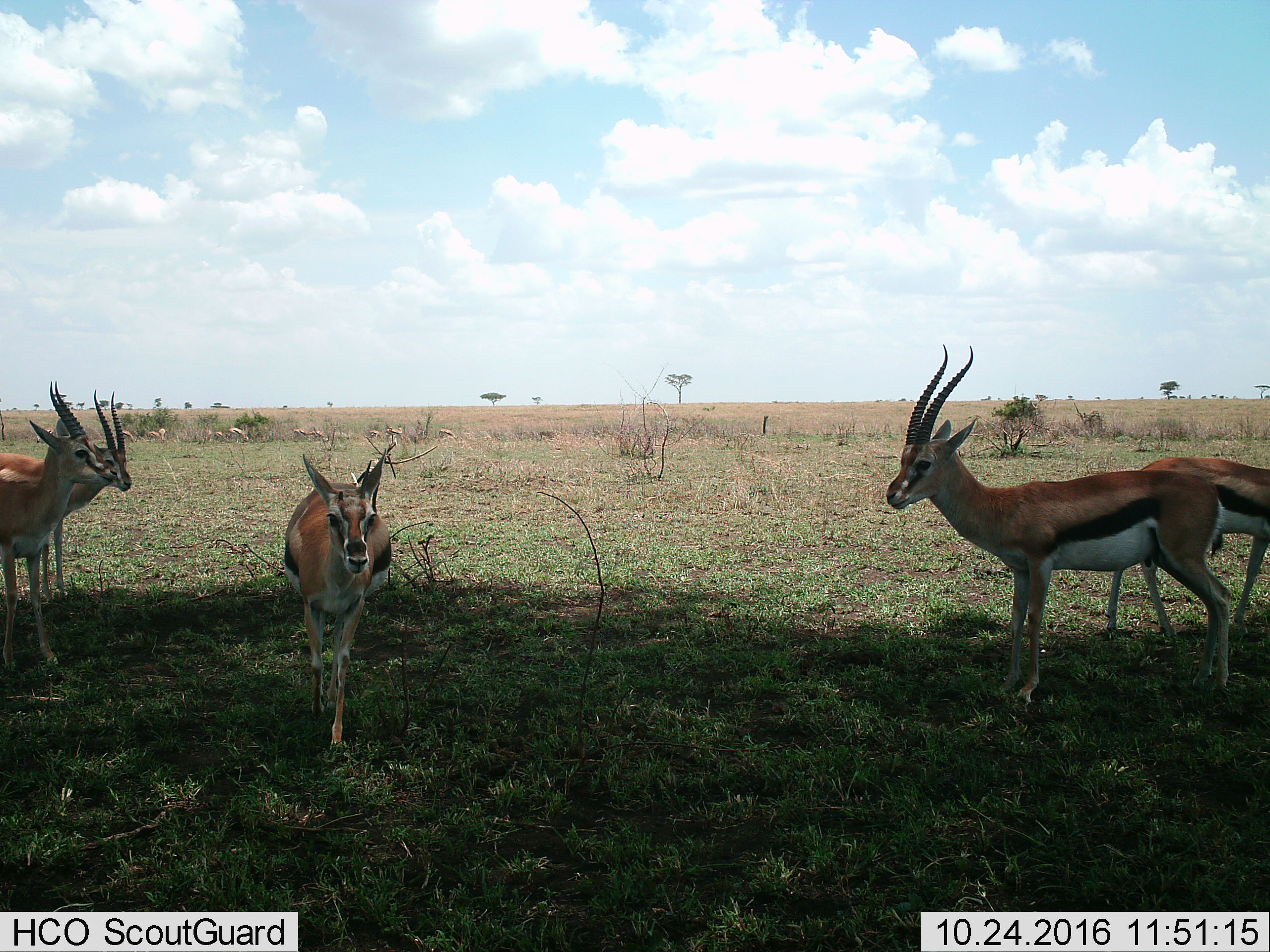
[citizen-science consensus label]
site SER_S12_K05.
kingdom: Animalia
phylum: Chordata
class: Mammalia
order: Artiodactyla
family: Bovidae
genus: Eudorcas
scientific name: Eudorcas thomsonii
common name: thomson's gazelle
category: gazellethomsons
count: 11-50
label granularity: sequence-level